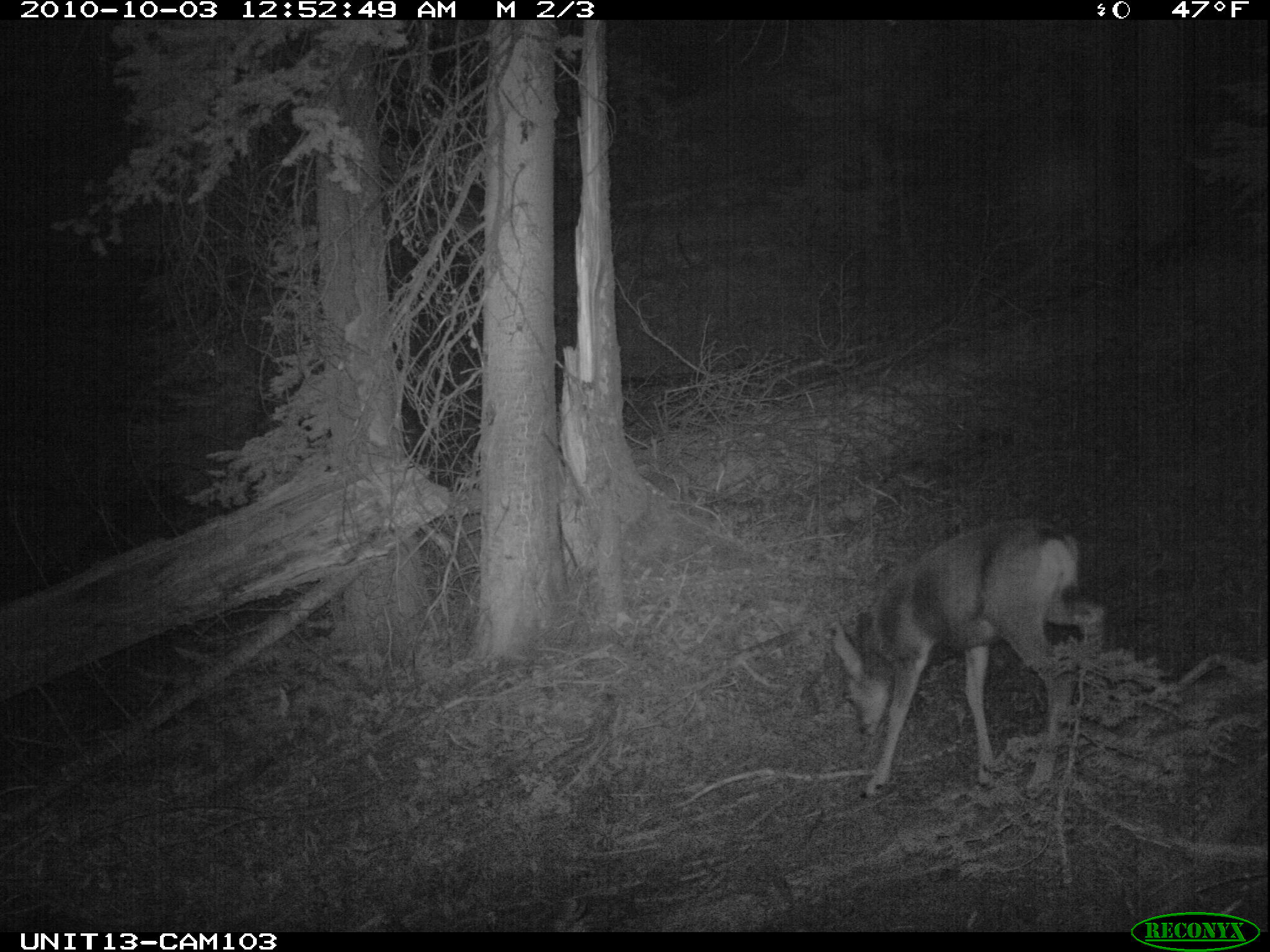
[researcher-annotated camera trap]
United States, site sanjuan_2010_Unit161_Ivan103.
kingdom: Animalia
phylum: Chordata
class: Mammalia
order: Artiodactyla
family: Cervidae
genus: Odocoileus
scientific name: Odocoileus hemionus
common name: mule deer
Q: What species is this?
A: Odocoileus hemionus (mule deer).